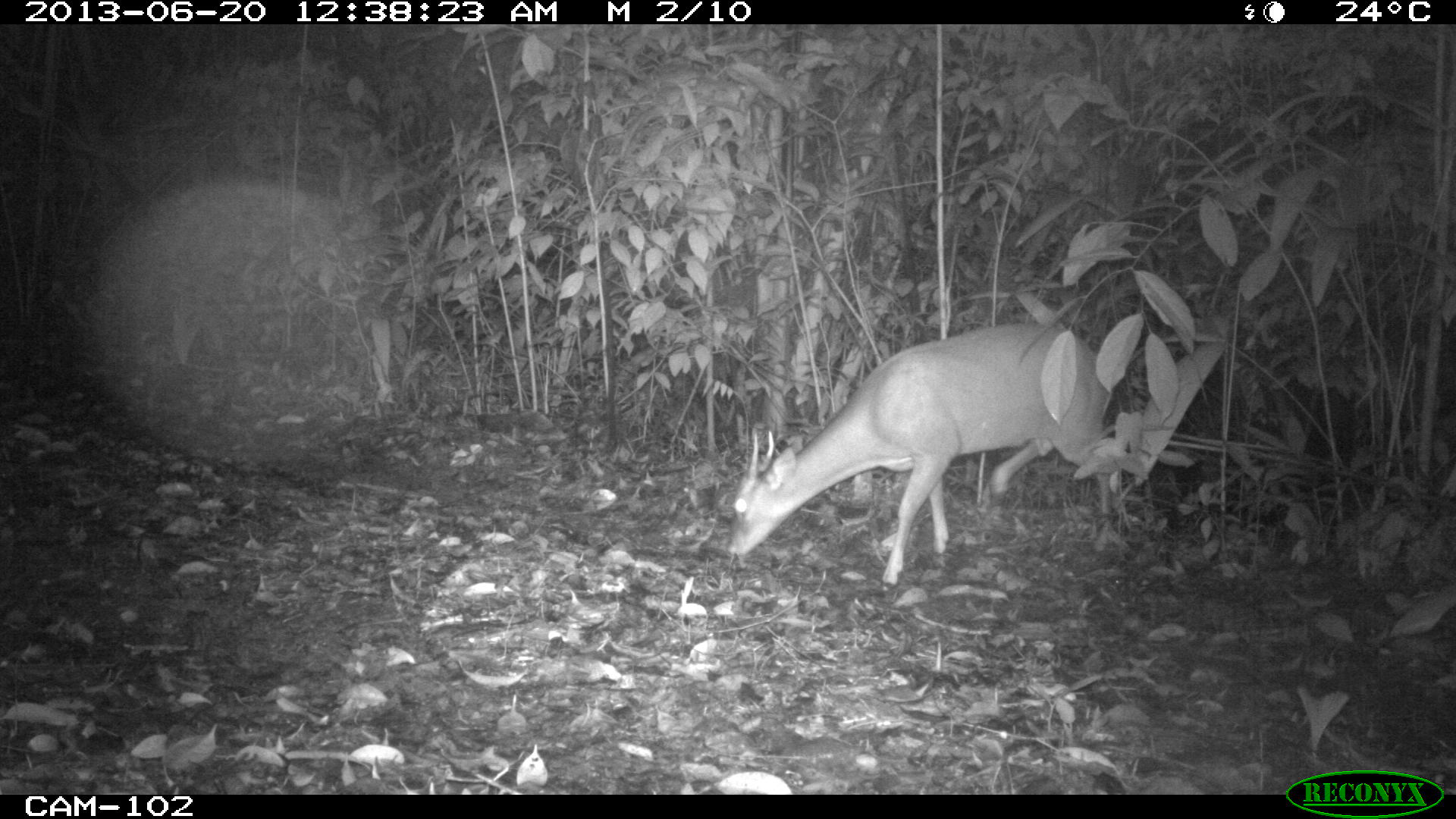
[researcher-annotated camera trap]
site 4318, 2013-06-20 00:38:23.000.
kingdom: Animalia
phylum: Chordata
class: Mammalia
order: Artiodactyla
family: Cervidae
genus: Mazama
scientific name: Mazama temama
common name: central american red brocket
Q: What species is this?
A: Mazama temama (central american red brocket).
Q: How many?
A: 1.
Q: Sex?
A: Male.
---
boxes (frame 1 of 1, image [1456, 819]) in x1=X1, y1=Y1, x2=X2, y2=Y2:
mazama temama: x1=724, y1=318, x2=1113, y2=588